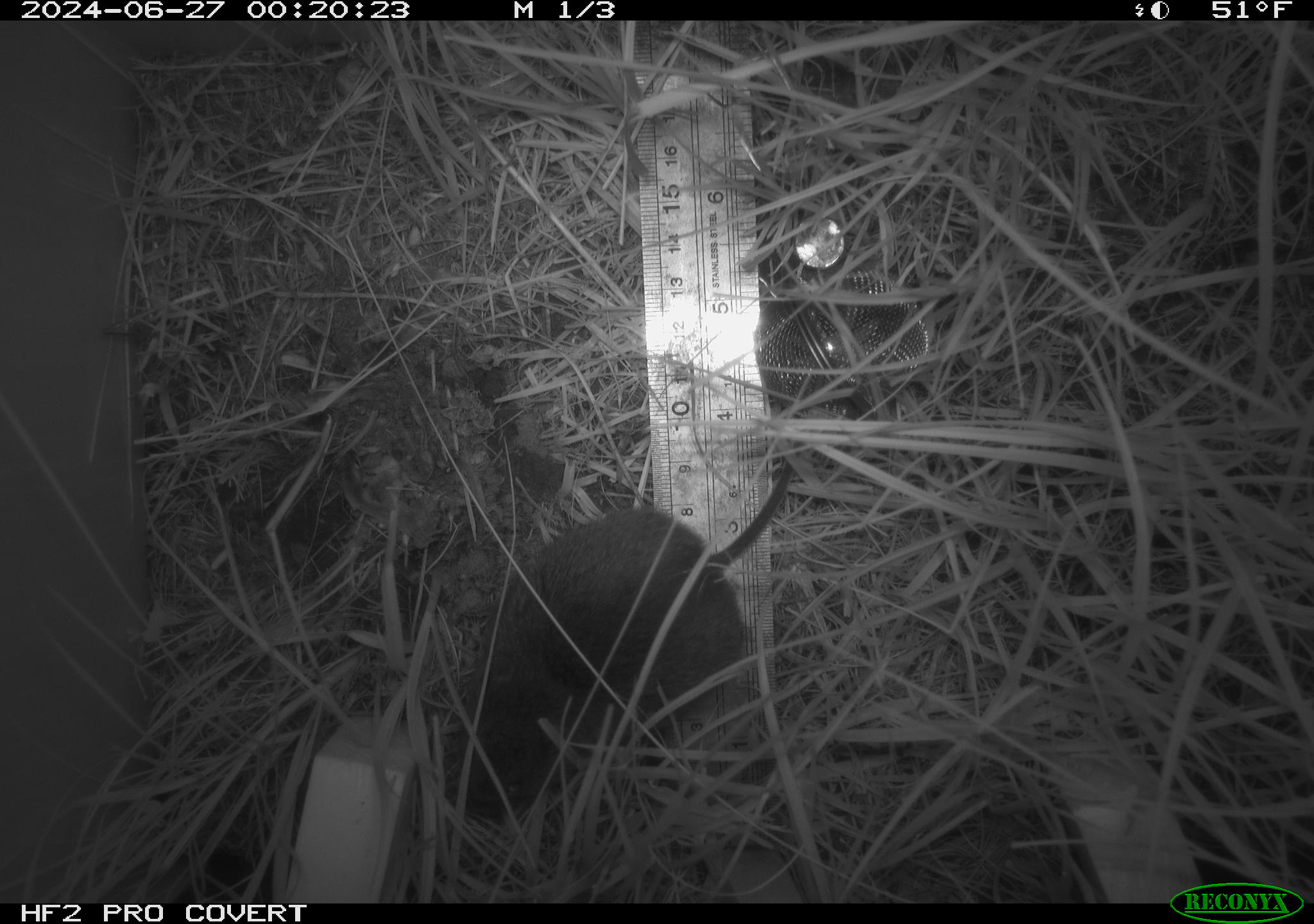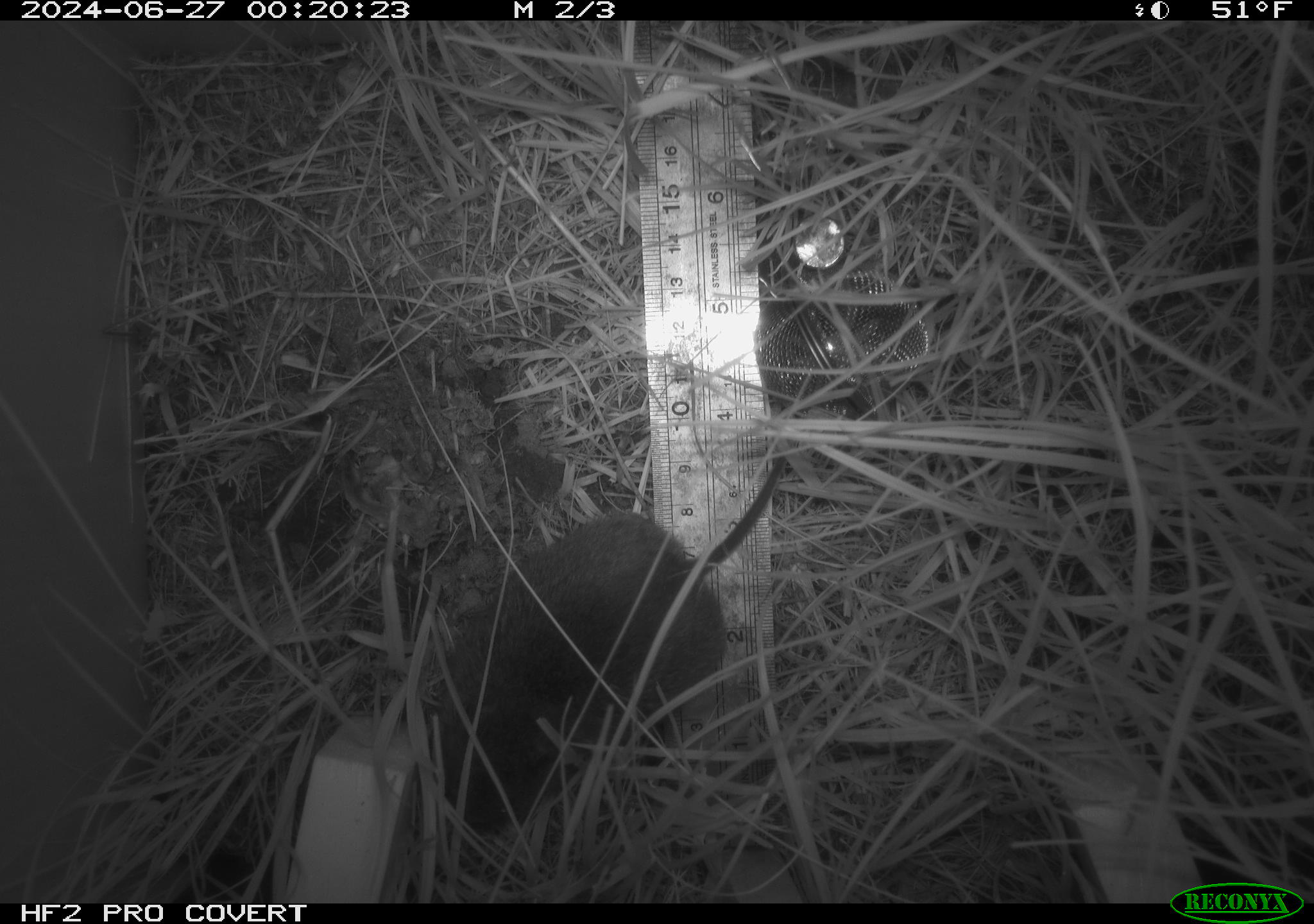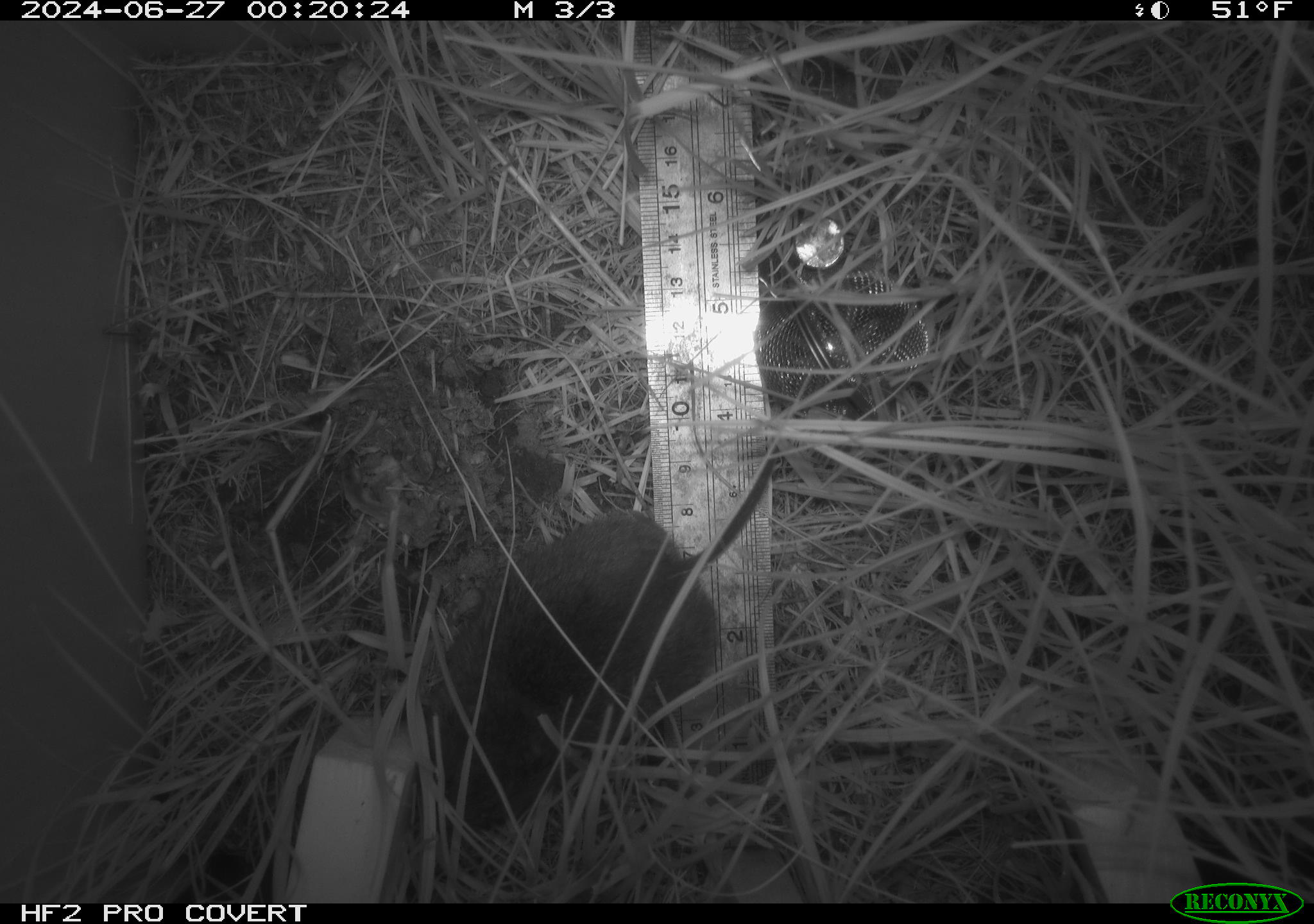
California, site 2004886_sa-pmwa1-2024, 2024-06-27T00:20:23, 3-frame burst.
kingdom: Animalia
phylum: Chordata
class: Mammalia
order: Rodentia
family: Cricetidae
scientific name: Arvicolinae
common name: voles, lemmings, and muskrats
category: arvicolinae subfamily